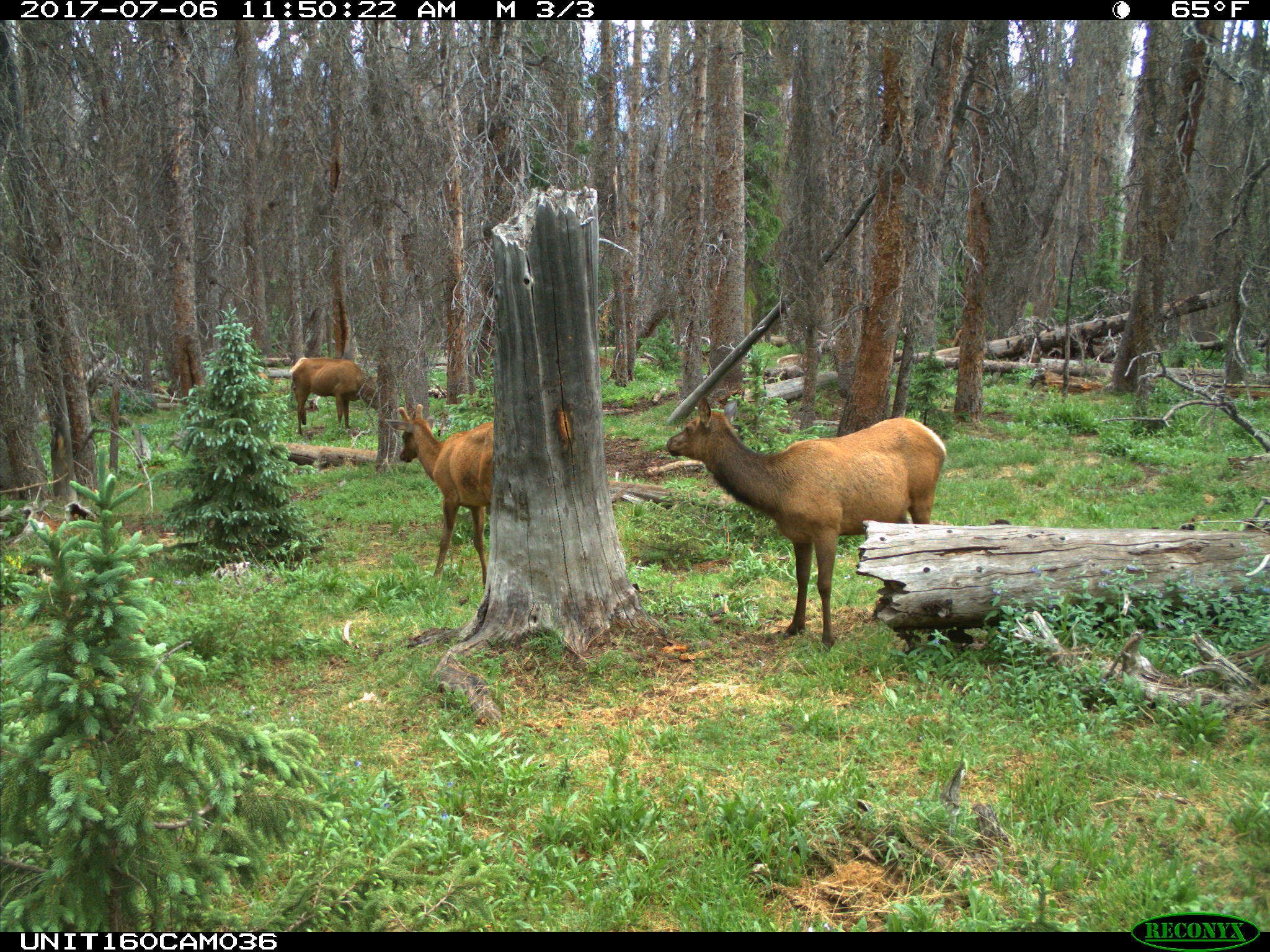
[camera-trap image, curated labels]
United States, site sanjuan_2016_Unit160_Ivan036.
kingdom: Animalia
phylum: Chordata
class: Mammalia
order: Artiodactyla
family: Cervidae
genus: Cervus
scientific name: Cervus elaphus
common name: red deer